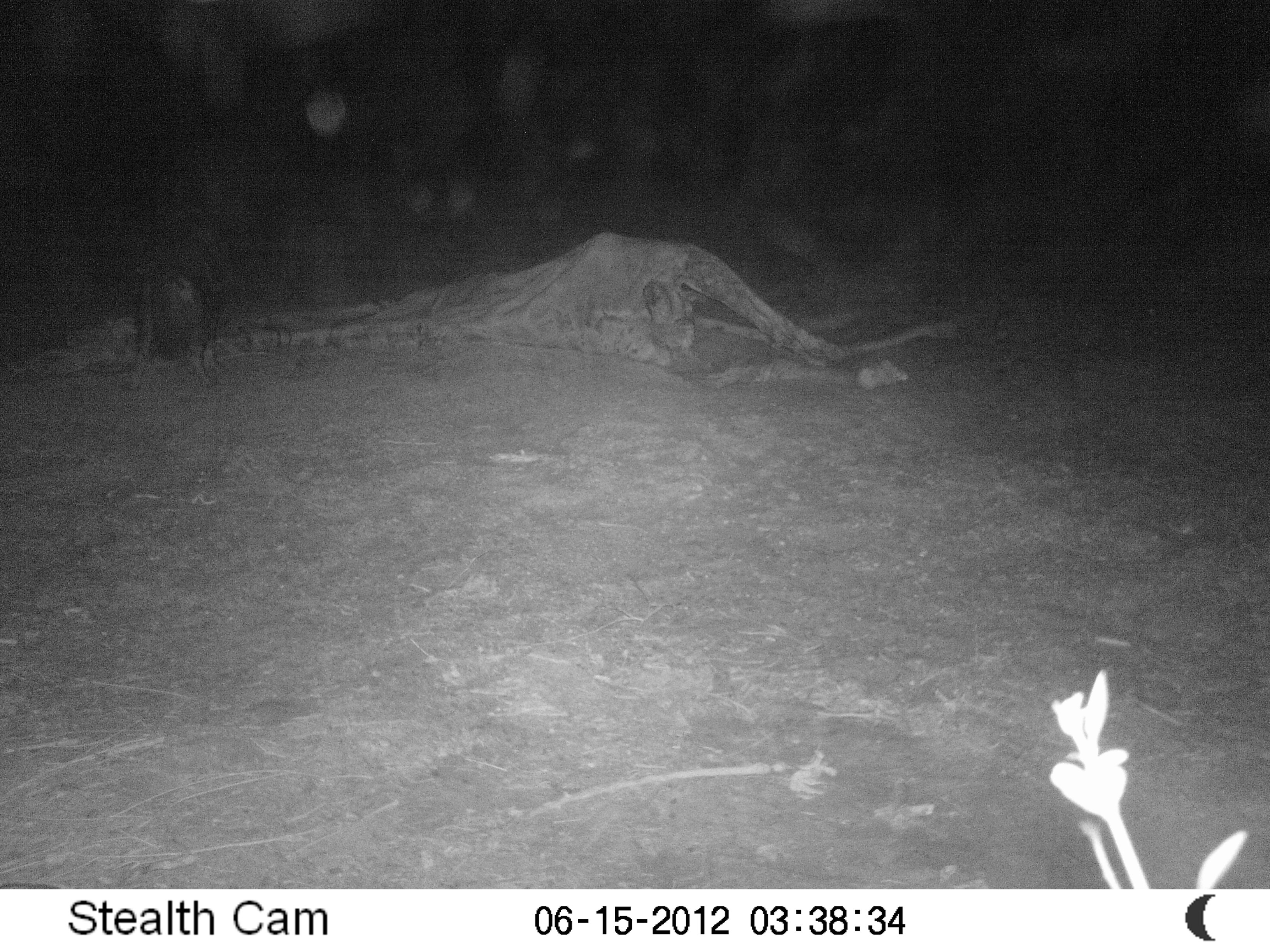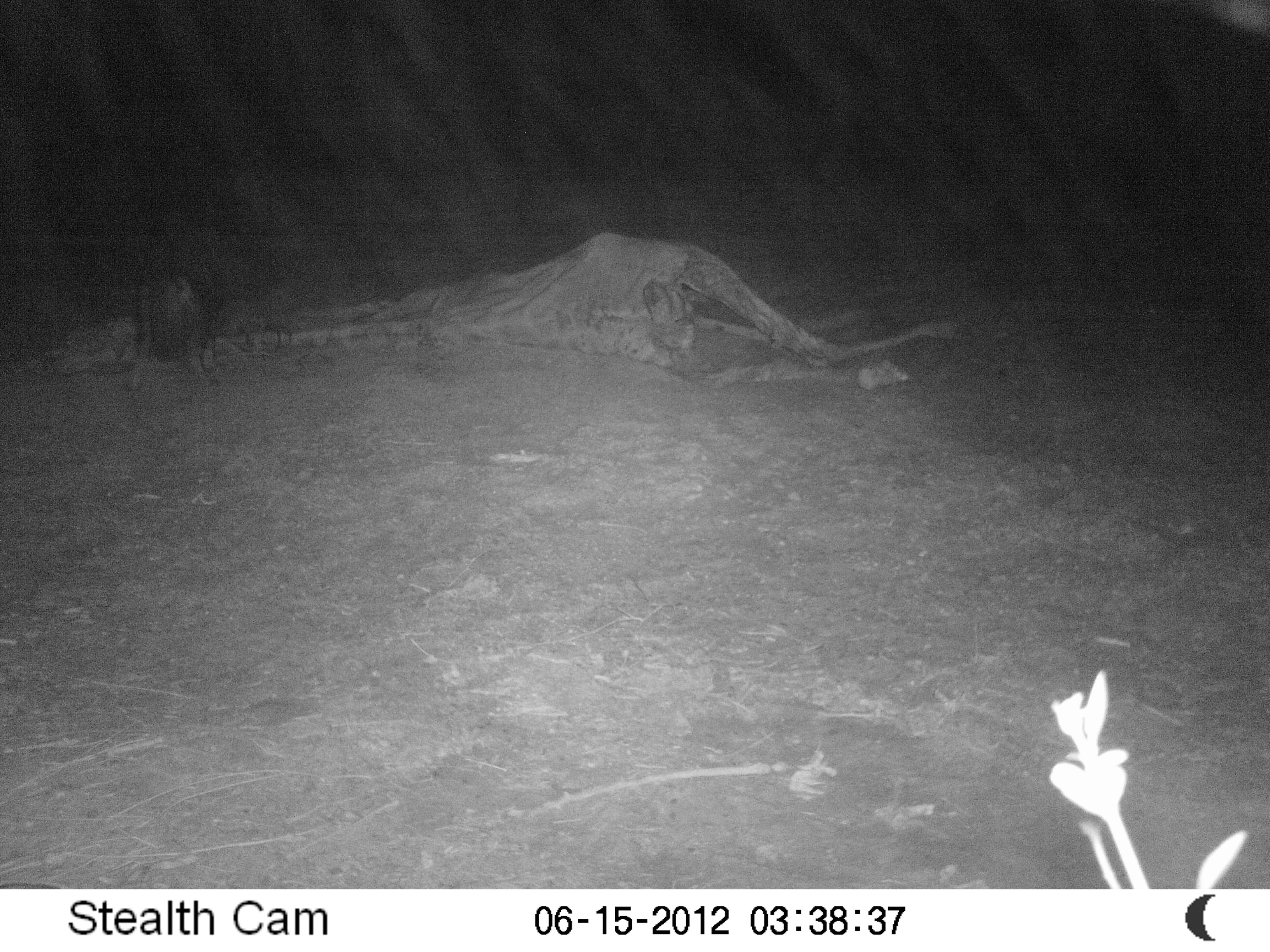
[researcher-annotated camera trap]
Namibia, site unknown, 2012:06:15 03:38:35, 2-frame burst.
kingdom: Animalia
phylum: Chordata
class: Mammalia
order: Carnivora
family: Hyaenidae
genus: Parahyaena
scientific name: Parahyaena brunnea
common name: brown hyena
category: hyaena brunnea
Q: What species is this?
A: Hyaena brunnea (brown hyena) (Parahyaena brunnea).